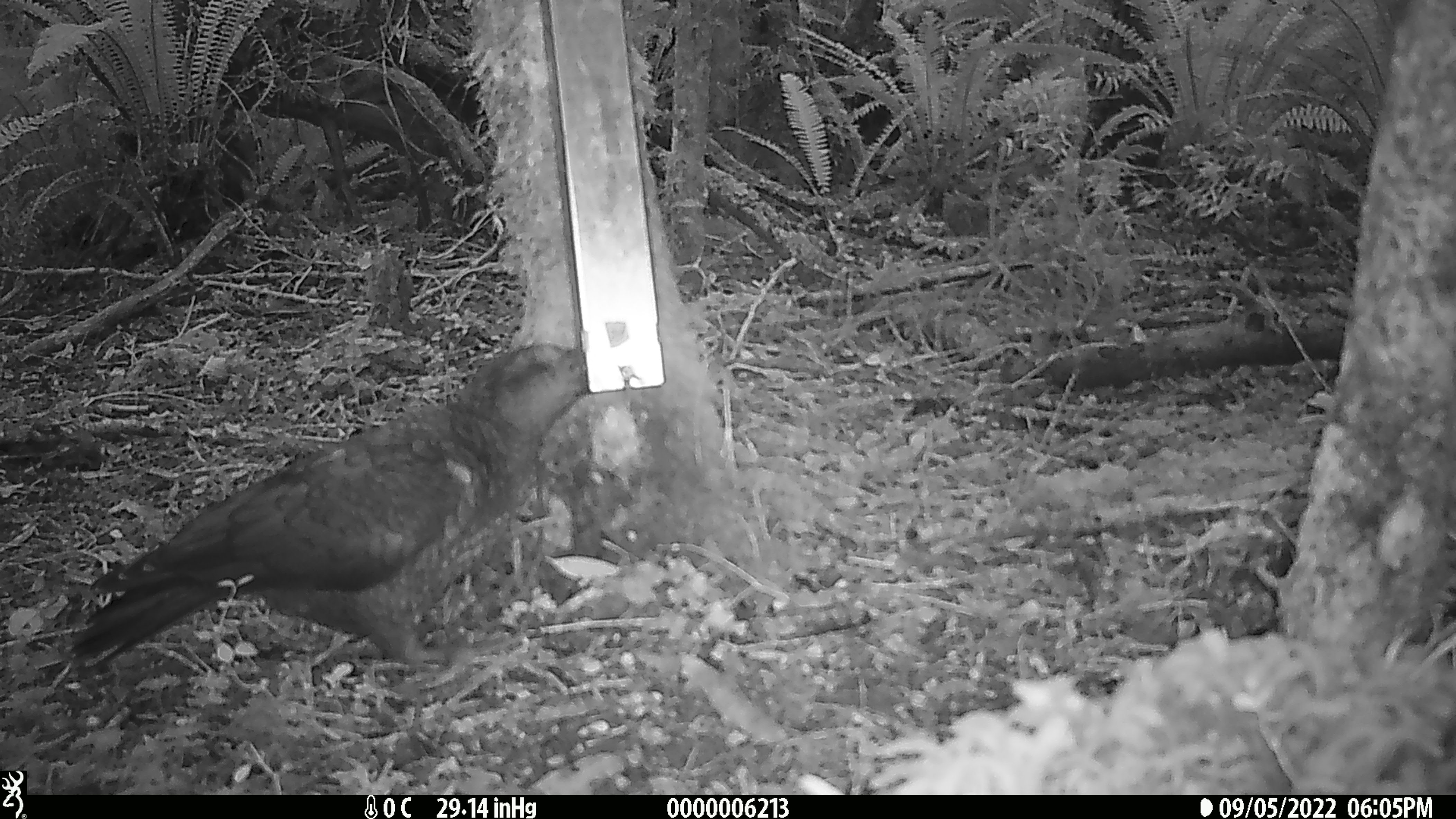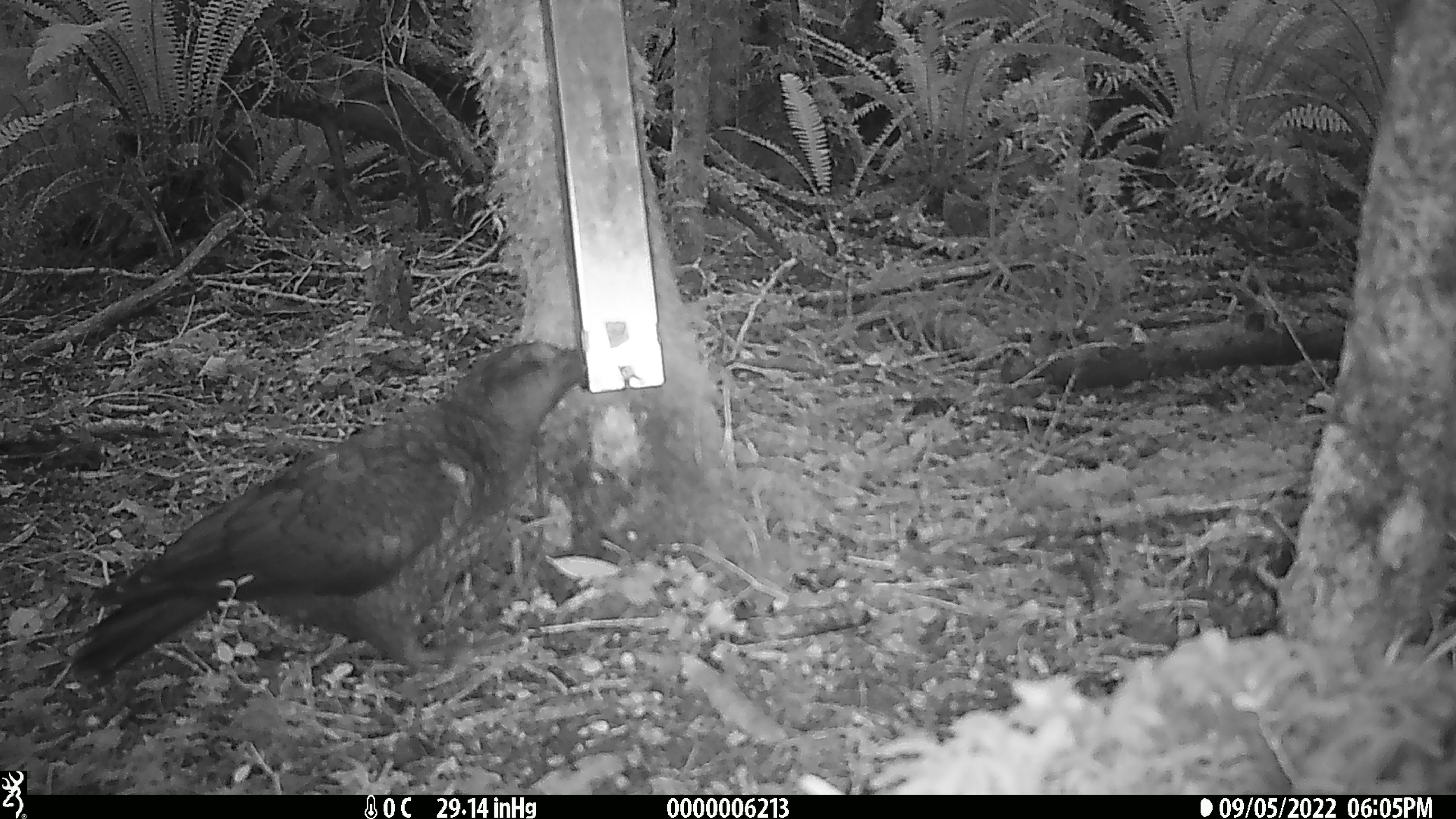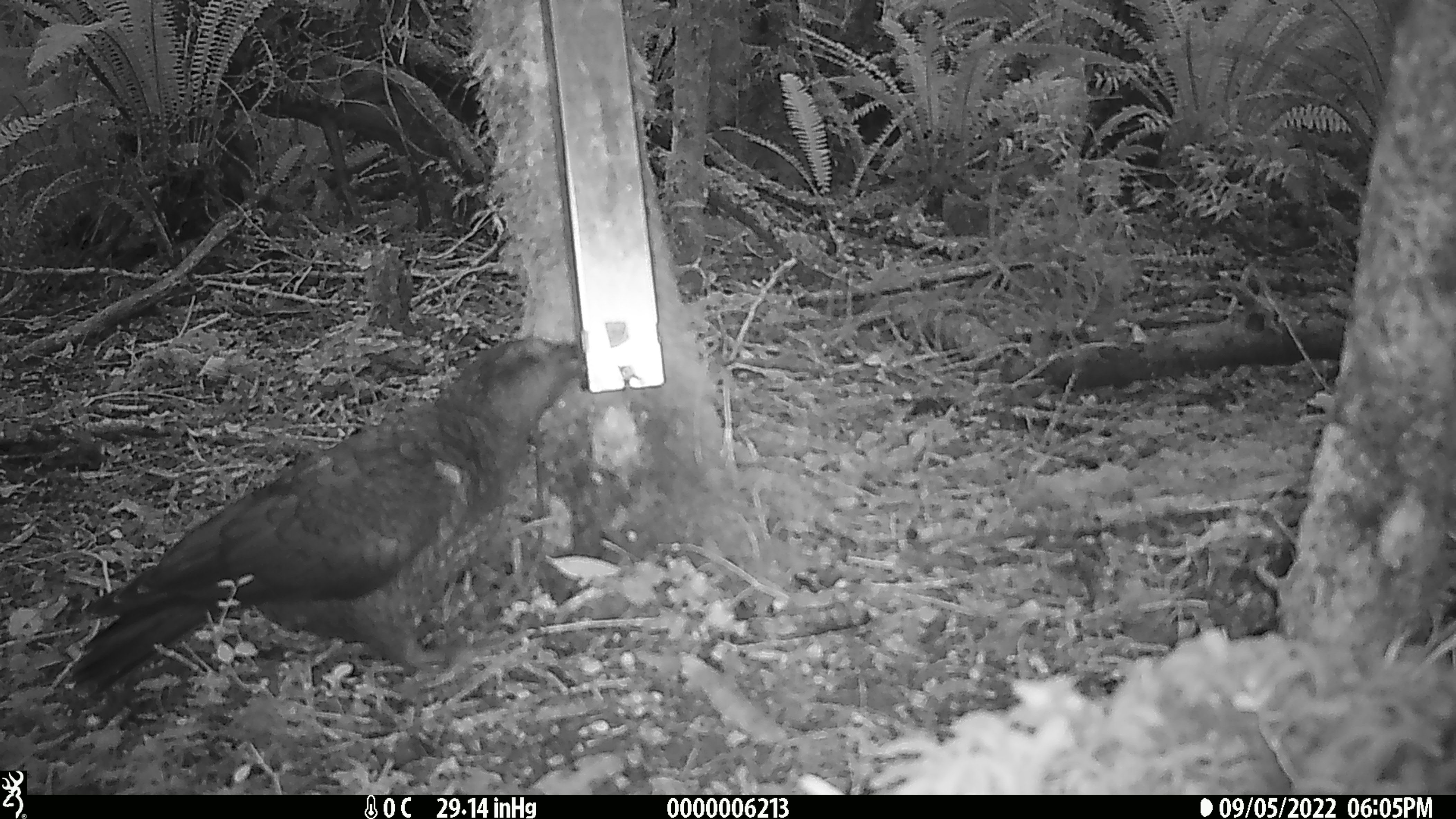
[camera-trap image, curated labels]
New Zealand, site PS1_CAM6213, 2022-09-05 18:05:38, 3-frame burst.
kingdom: Animalia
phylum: Chordata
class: Aves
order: Psittaciformes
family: Strigopidae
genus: Nestor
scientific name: Nestor notabilis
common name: kea